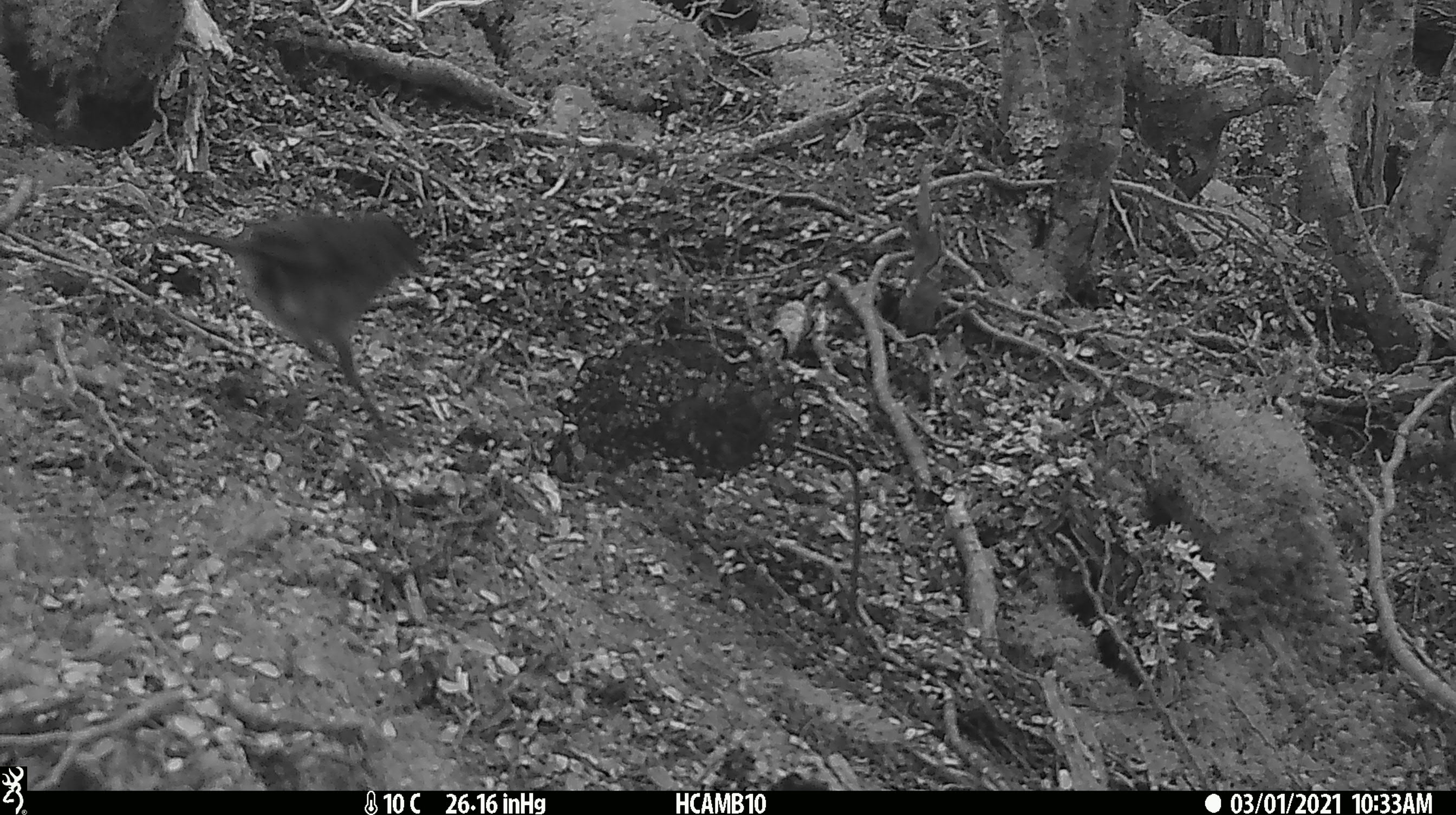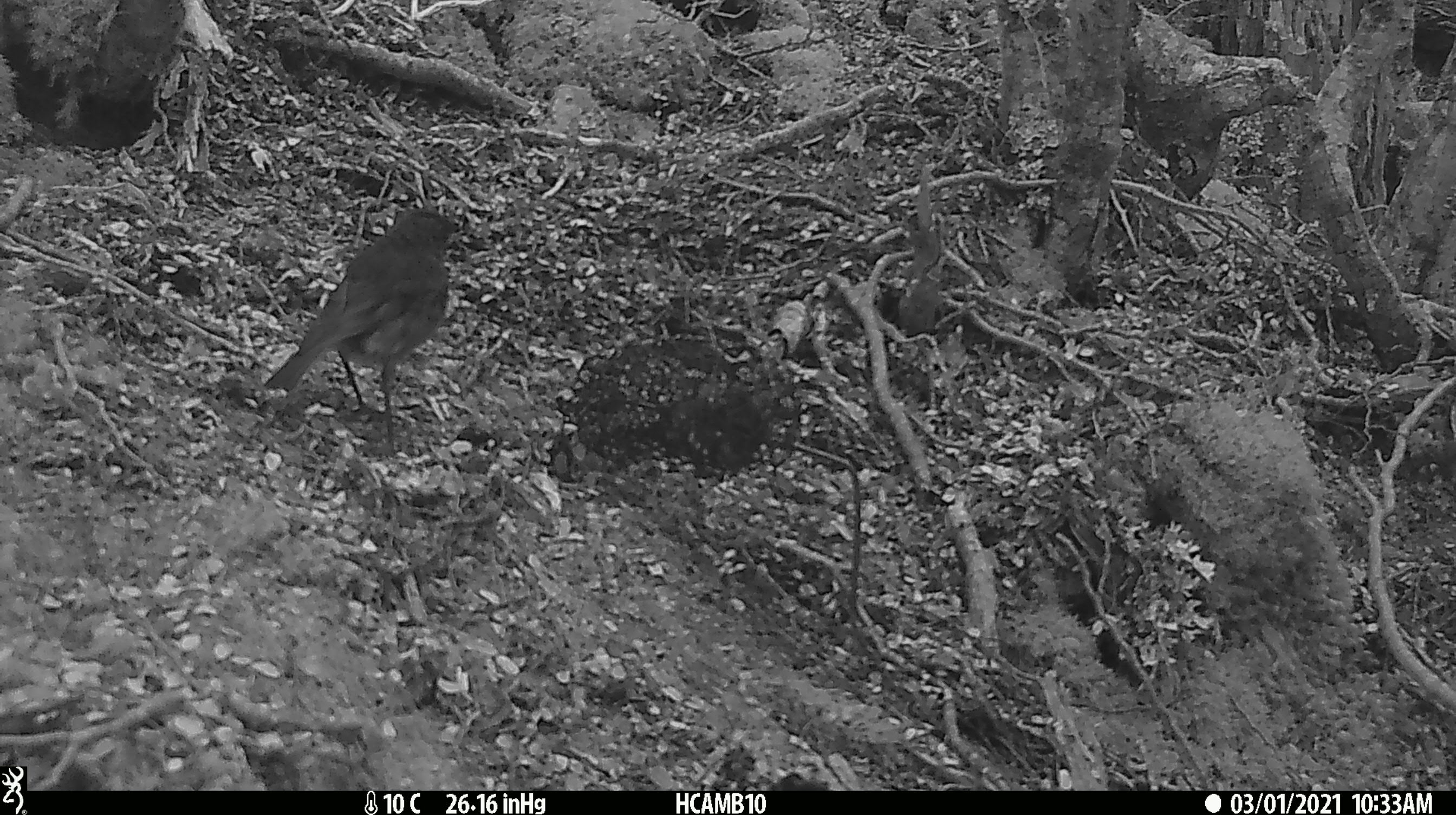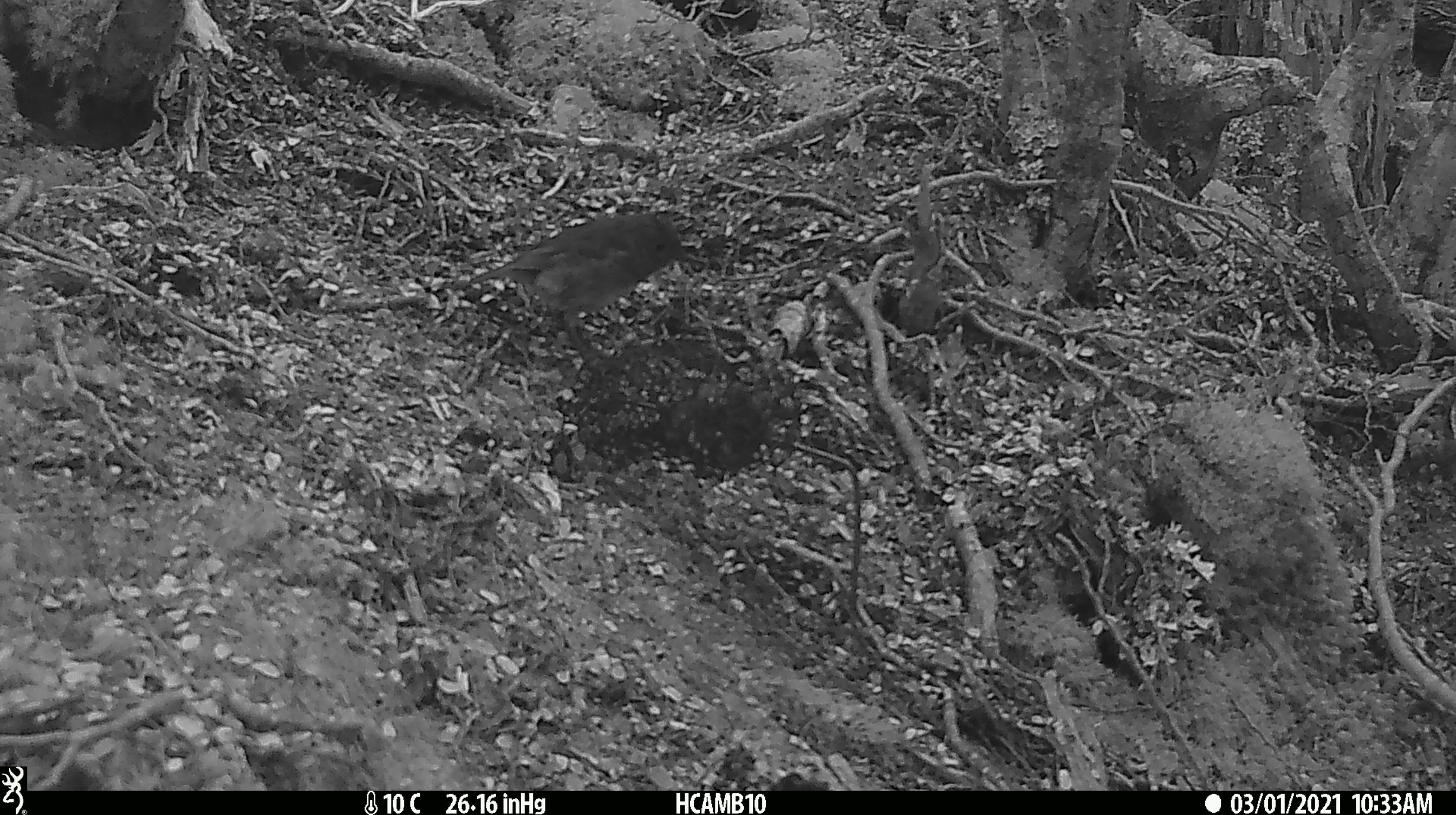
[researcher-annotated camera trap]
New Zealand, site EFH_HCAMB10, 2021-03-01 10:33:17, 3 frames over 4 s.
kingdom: Animalia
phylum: Chordata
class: Aves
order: Passeriformes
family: Petroicidae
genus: Petroica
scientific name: Petroica australis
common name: new zealand robin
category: robin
Robin (new zealand robin) (Petroica australis).